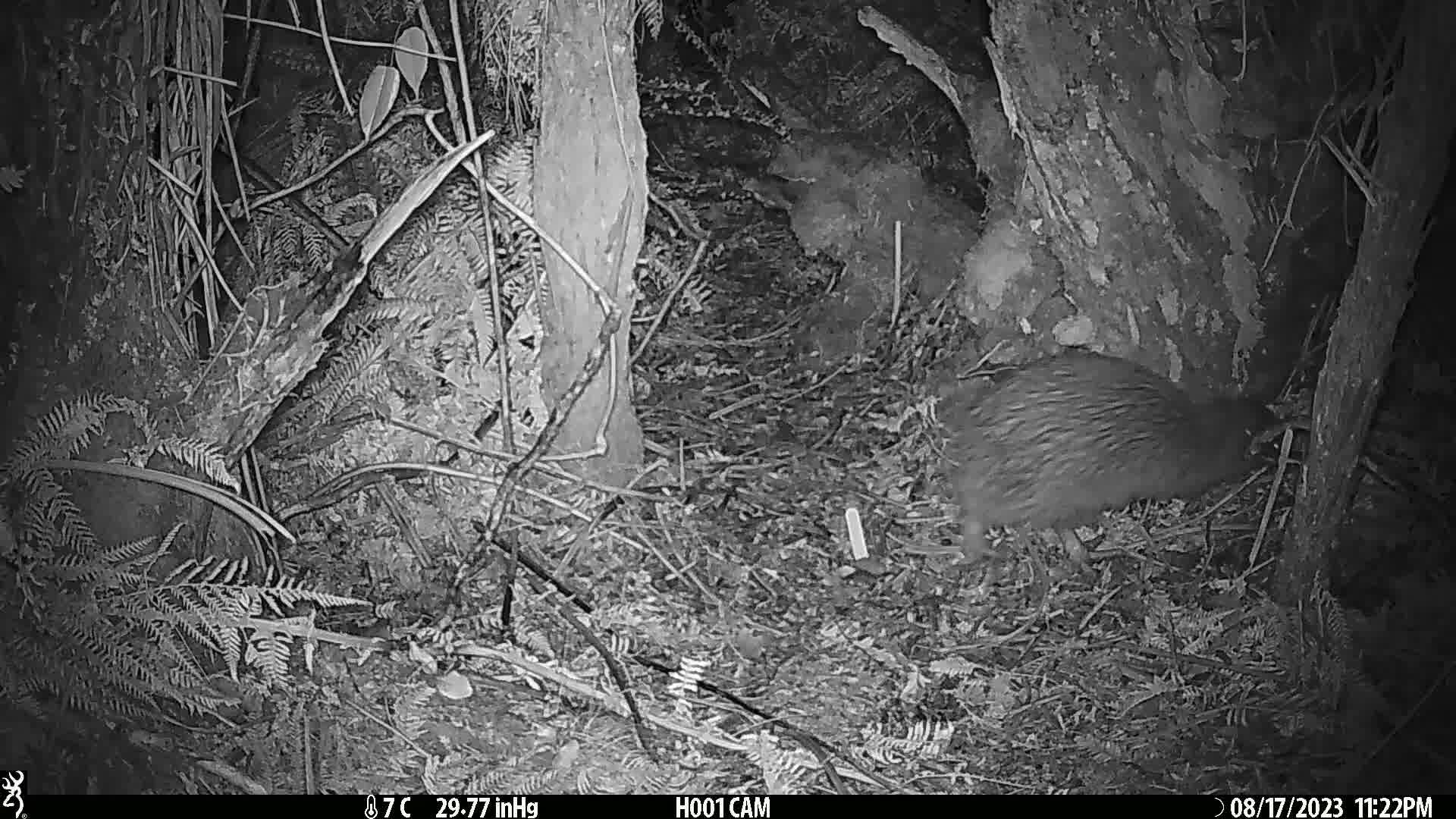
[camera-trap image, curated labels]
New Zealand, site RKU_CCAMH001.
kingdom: Animalia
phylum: Chordata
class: Aves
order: Apterygiformes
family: Apterygidae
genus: Apteryx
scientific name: Apteryx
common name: kiwi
Kiwi (Apteryx).